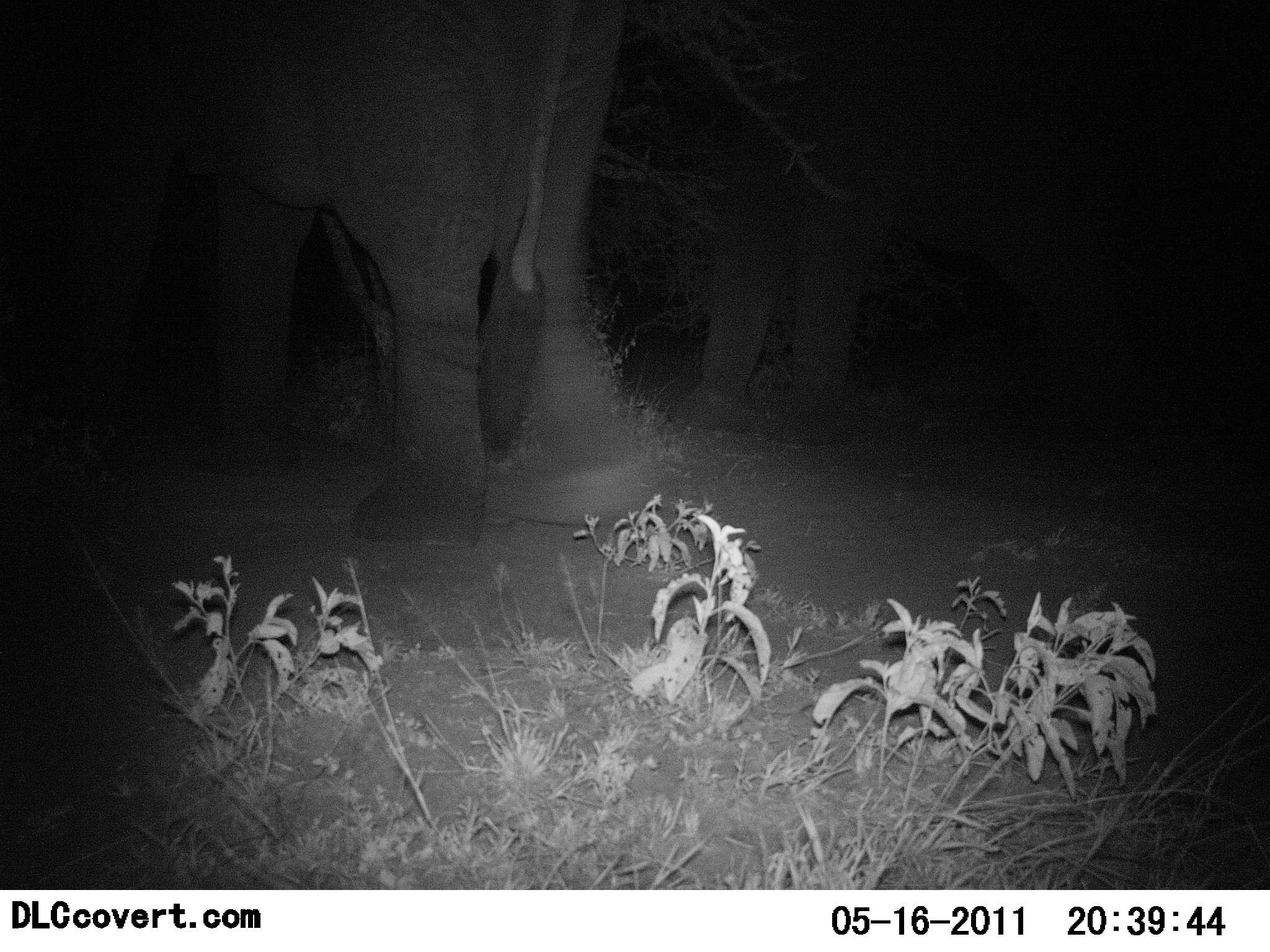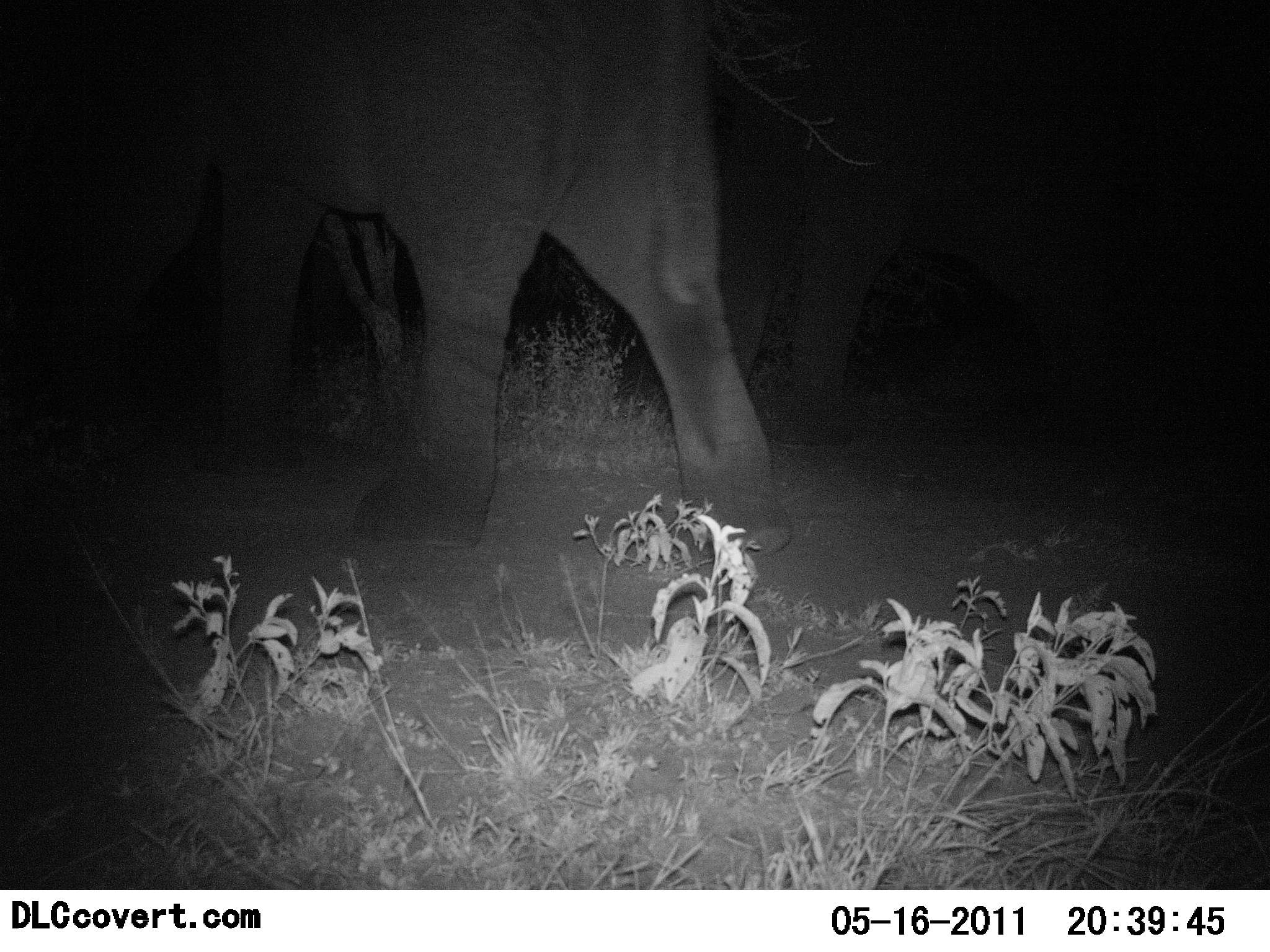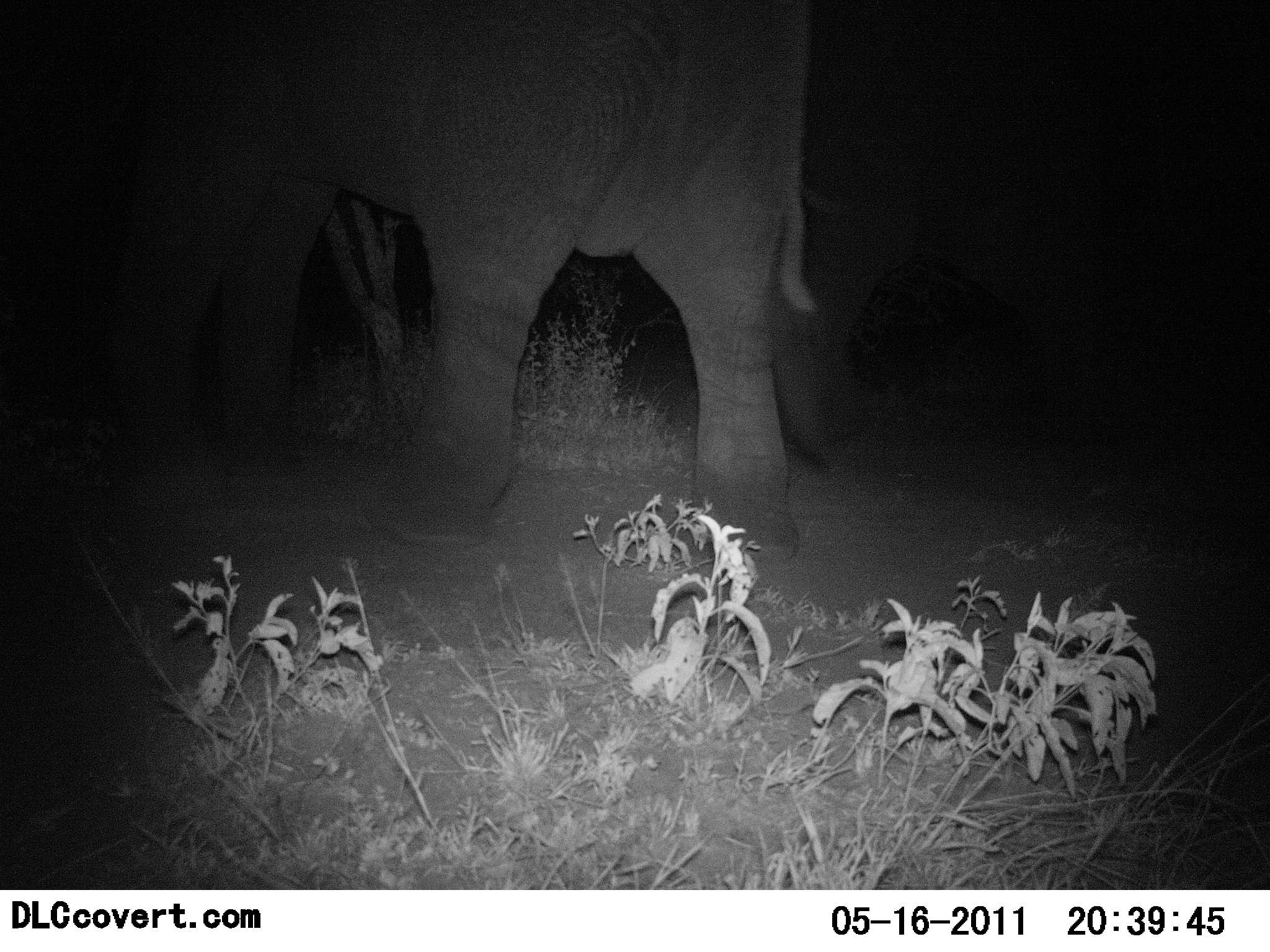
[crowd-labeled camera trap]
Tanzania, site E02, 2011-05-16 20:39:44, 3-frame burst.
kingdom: Animalia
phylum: Chordata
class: Mammalia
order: Proboscidea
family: Elephantidae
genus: Loxodonta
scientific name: Loxodonta africana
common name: african bush elephant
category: elephant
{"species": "elephant (african bush elephant) (Loxodonta africana)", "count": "2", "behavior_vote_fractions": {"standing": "30%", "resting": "0%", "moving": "90%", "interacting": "0%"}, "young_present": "0%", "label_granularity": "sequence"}